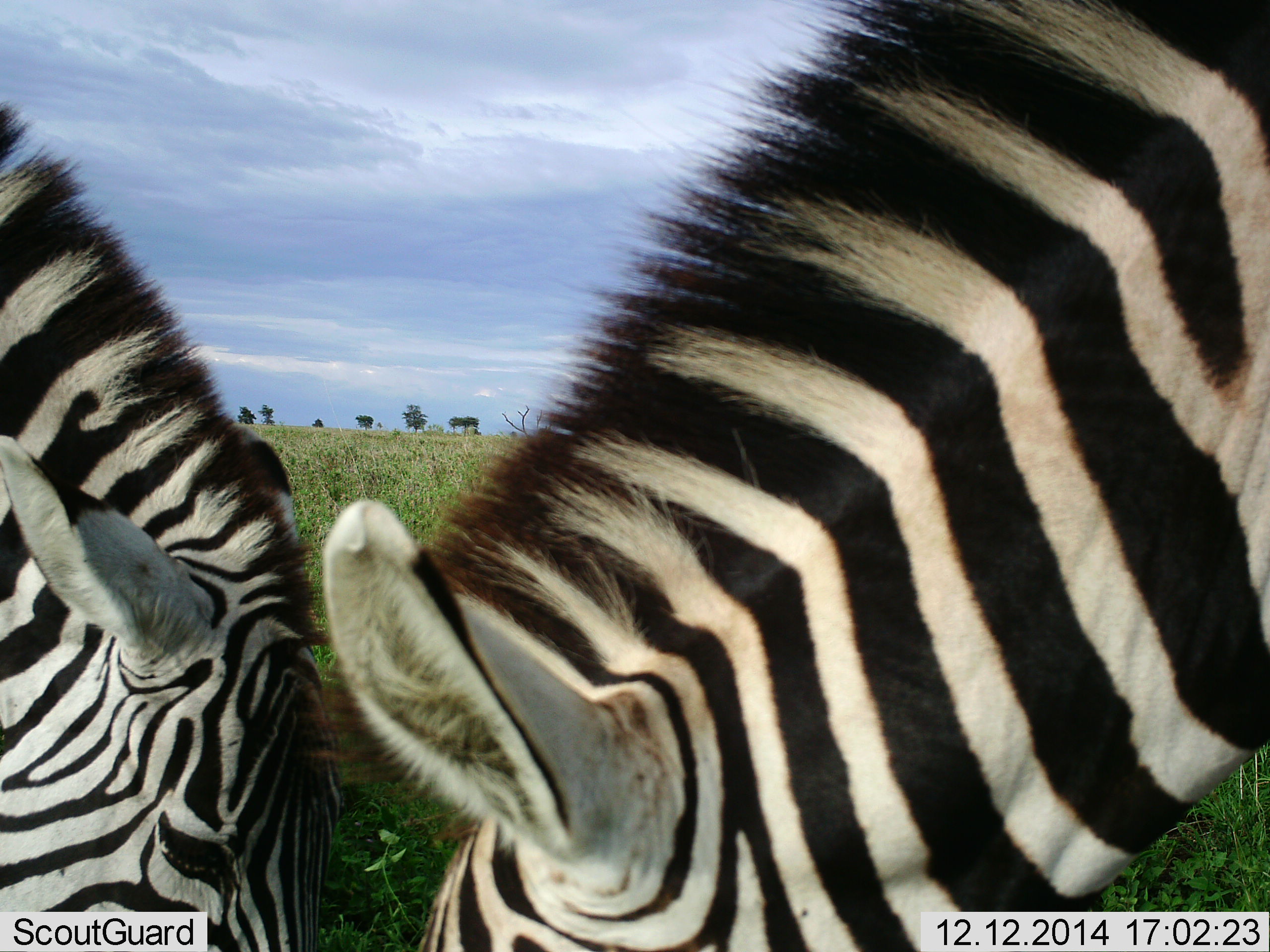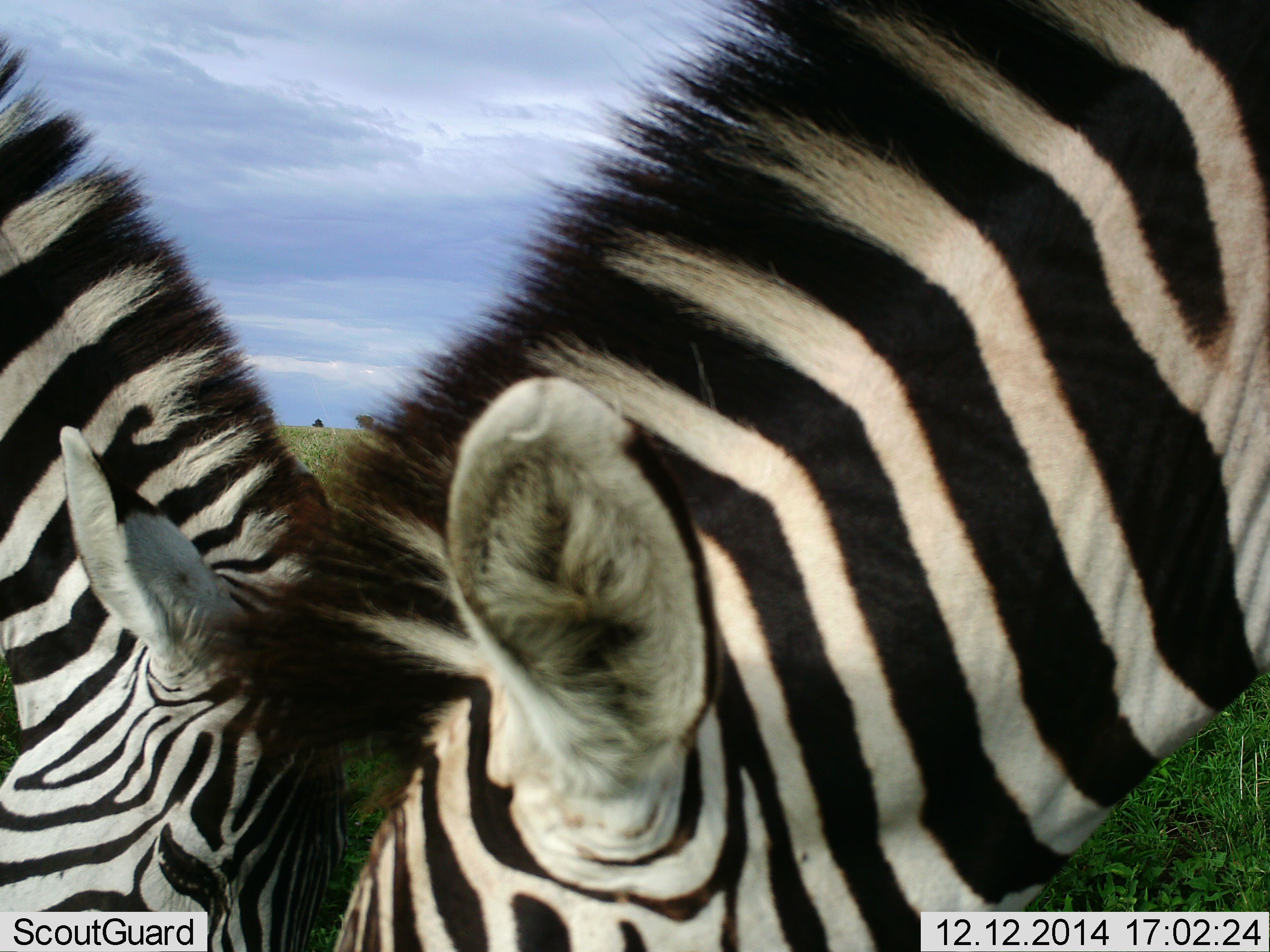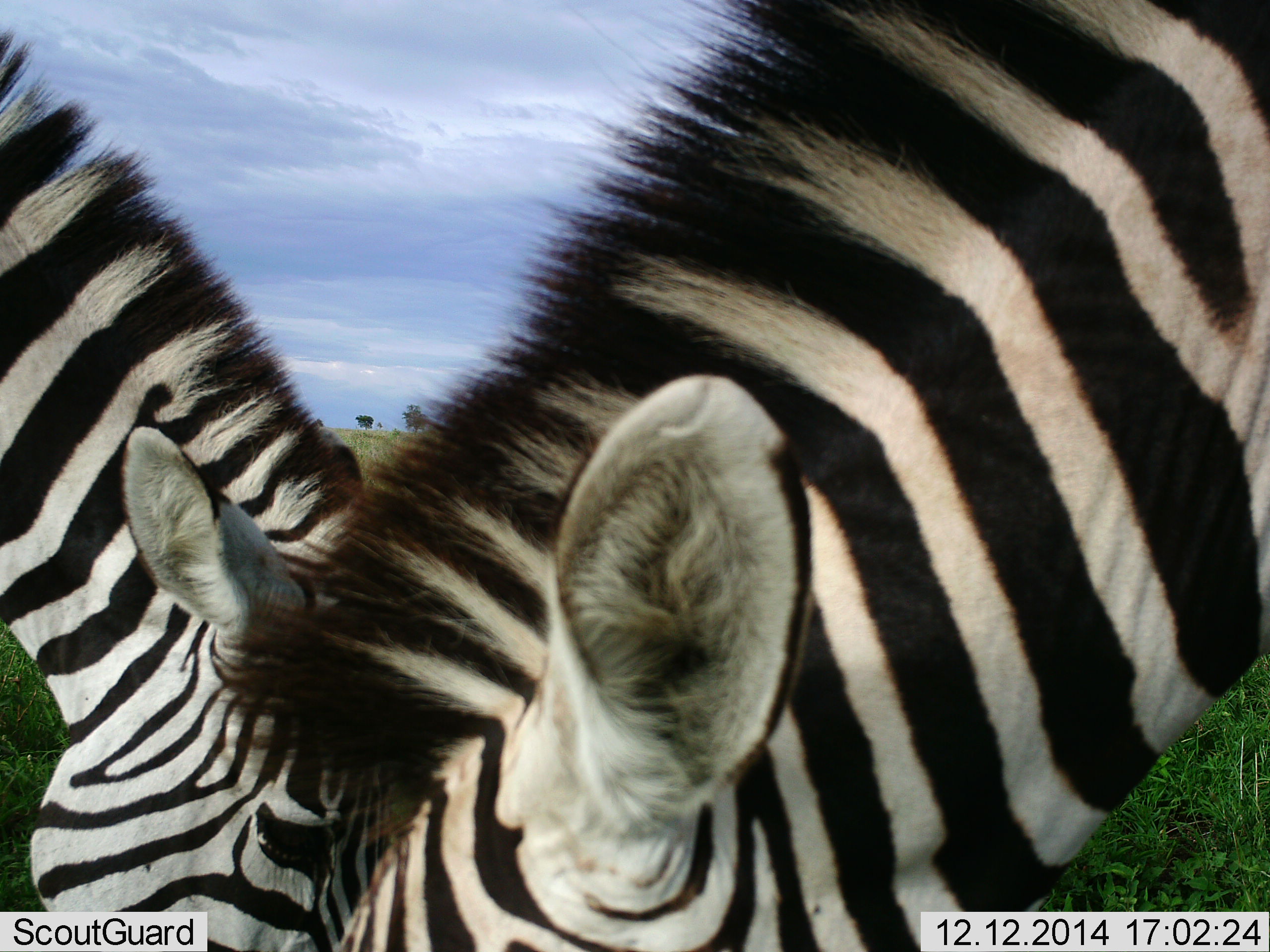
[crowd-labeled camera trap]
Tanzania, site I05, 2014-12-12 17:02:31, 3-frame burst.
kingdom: Animalia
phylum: Chordata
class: Mammalia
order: Perissodactyla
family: Equidae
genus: Equus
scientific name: Equus quagga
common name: plains zebra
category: zebra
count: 2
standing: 20%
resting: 10%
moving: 0%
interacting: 30%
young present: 0%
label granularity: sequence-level